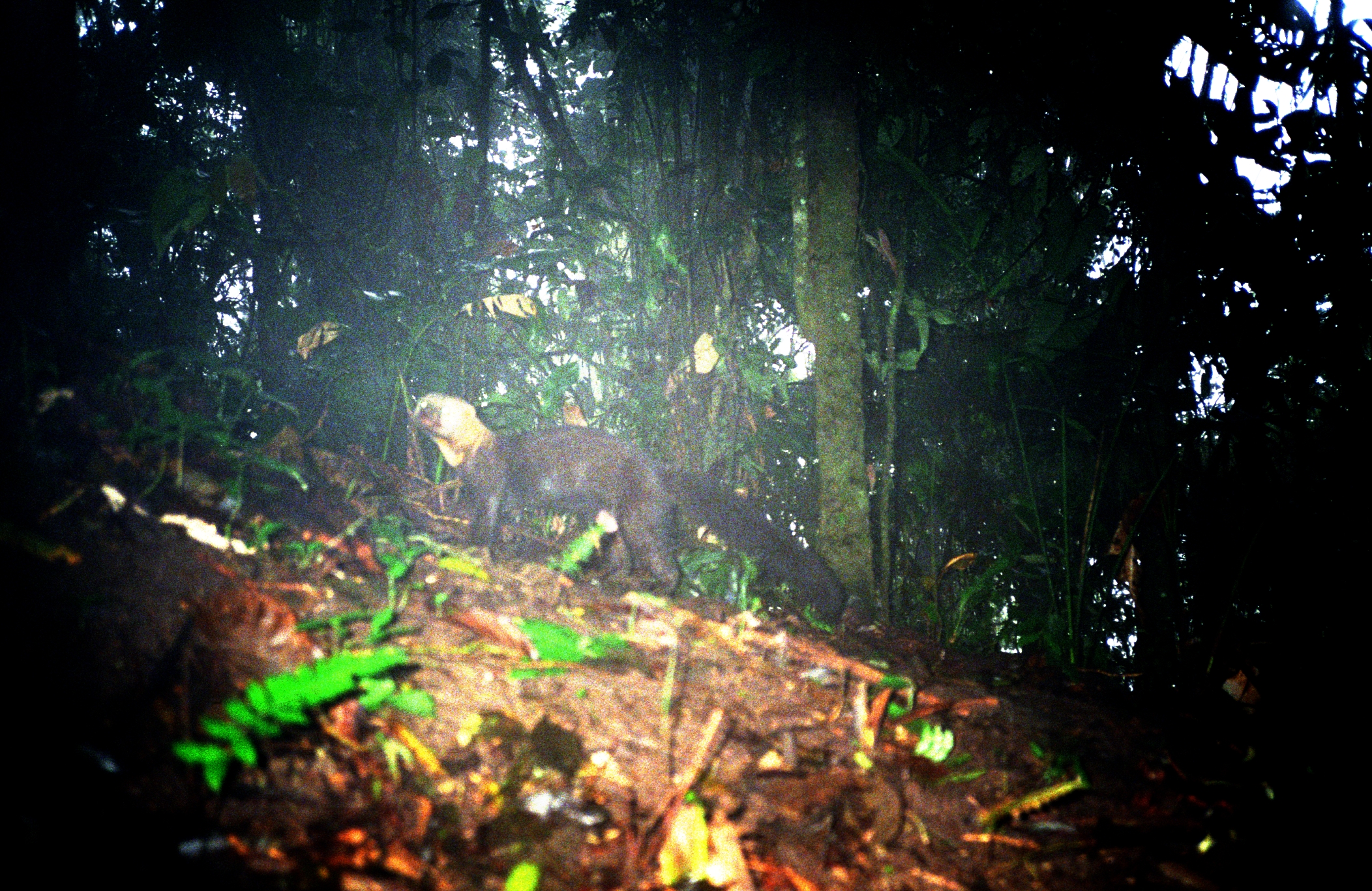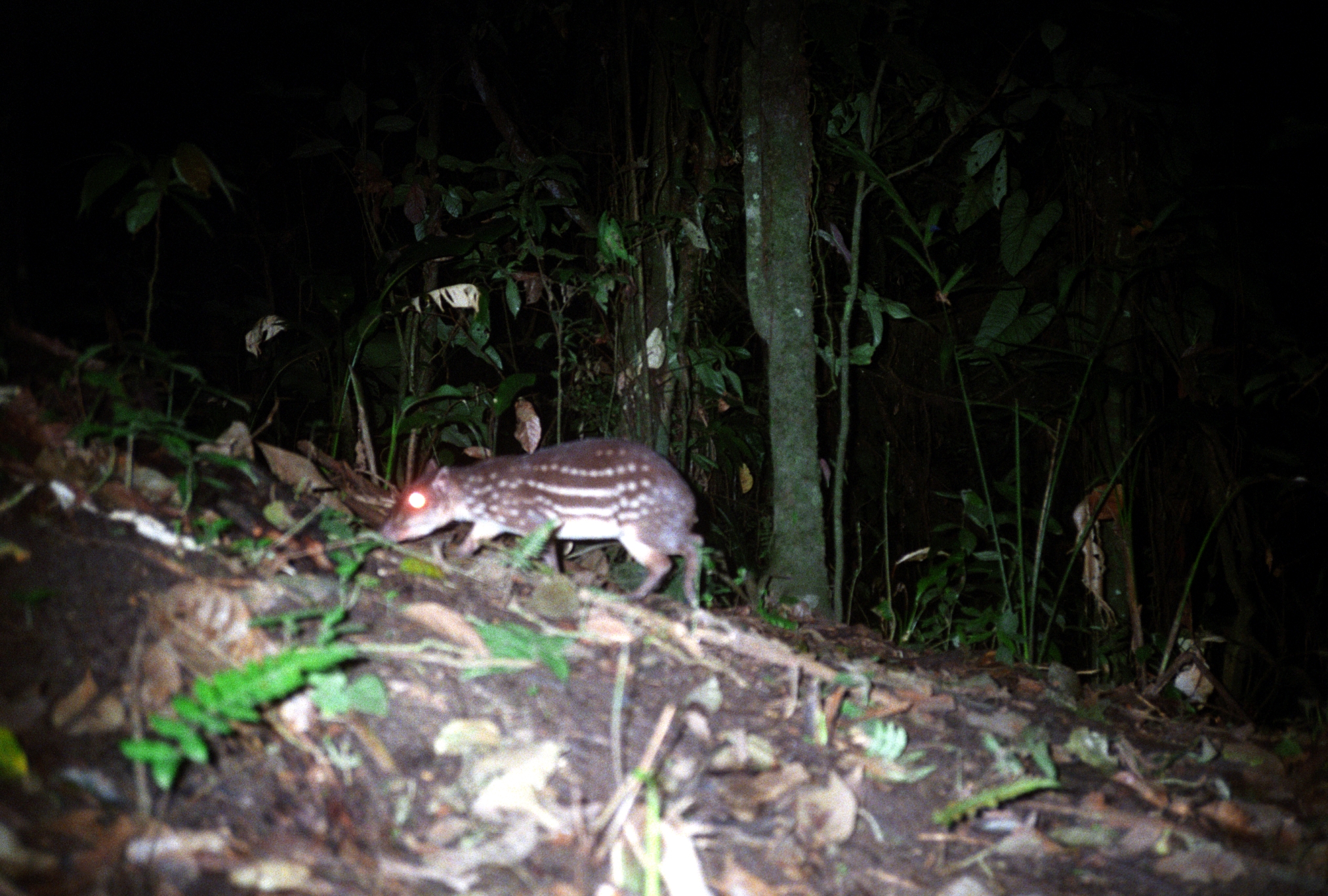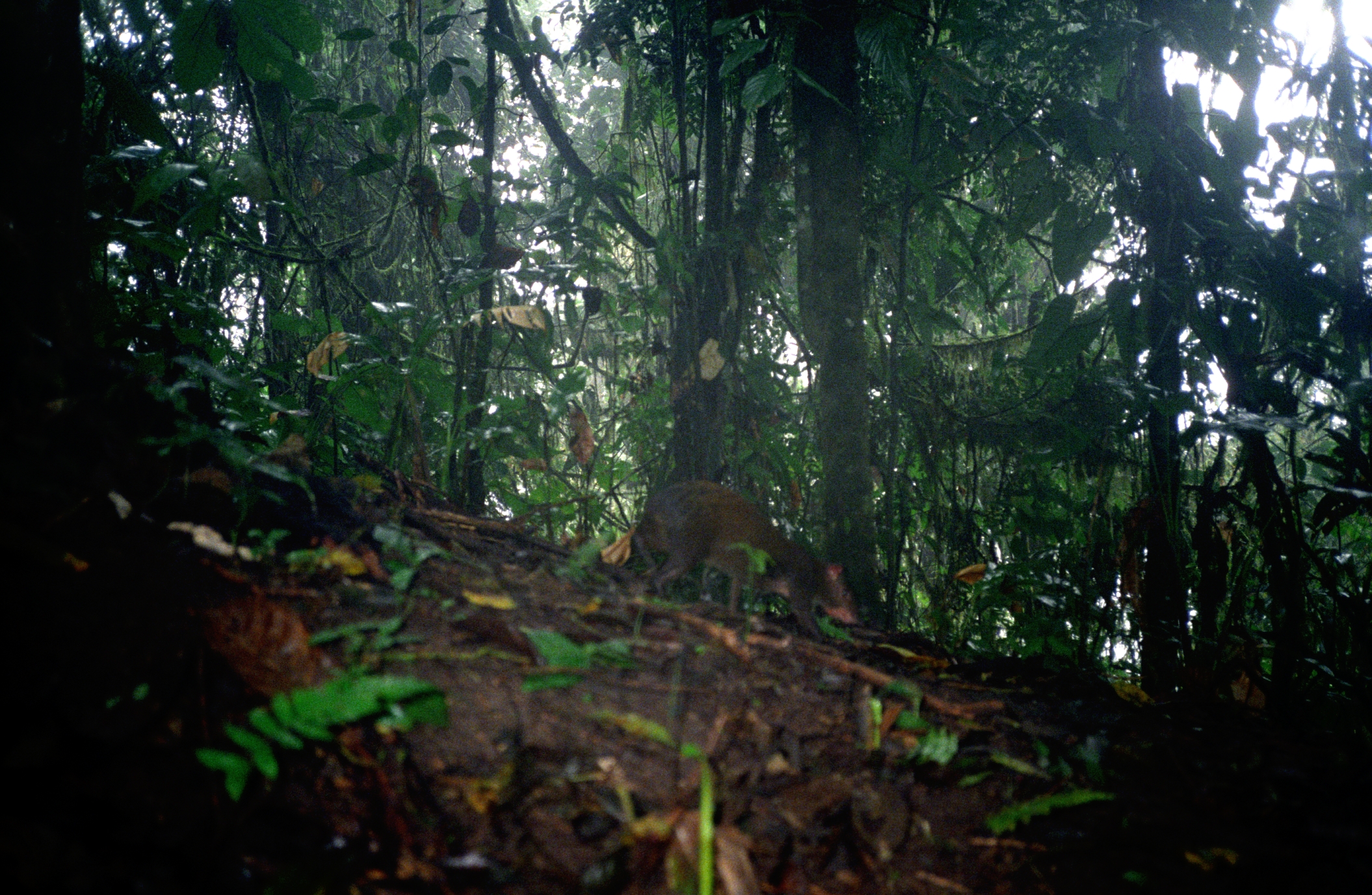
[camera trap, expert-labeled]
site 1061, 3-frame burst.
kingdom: Animalia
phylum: Chordata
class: Mammalia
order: Carnivora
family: Mustelidae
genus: Eira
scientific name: Eira barbara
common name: tayra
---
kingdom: Animalia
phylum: Chordata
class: Mammalia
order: Rodentia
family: Cuniculidae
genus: Cuniculus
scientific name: Cuniculus paca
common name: spotted paca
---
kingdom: Animalia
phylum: Chordata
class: Mammalia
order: Rodentia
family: Dasyproctidae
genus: Dasyprocta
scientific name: Dasyprocta punctata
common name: central american agouti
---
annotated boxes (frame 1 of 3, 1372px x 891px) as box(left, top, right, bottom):
eira barbara: box(410, 391, 851, 627)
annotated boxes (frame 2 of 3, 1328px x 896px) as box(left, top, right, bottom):
cuniculus paca: box(378, 437, 705, 610)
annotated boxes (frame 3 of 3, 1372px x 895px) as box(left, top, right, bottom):
dasyprocta punctata: box(632, 481, 864, 642)